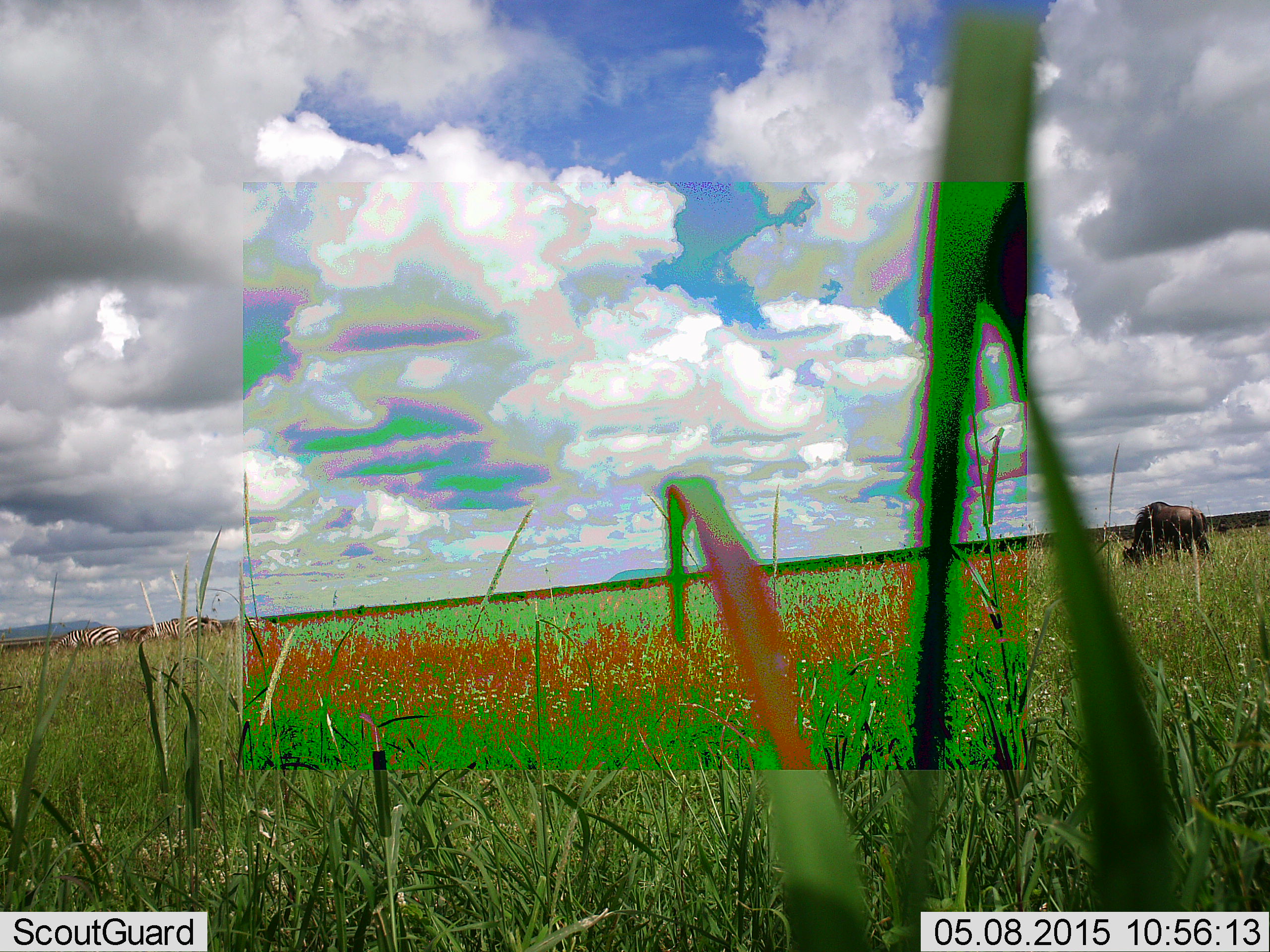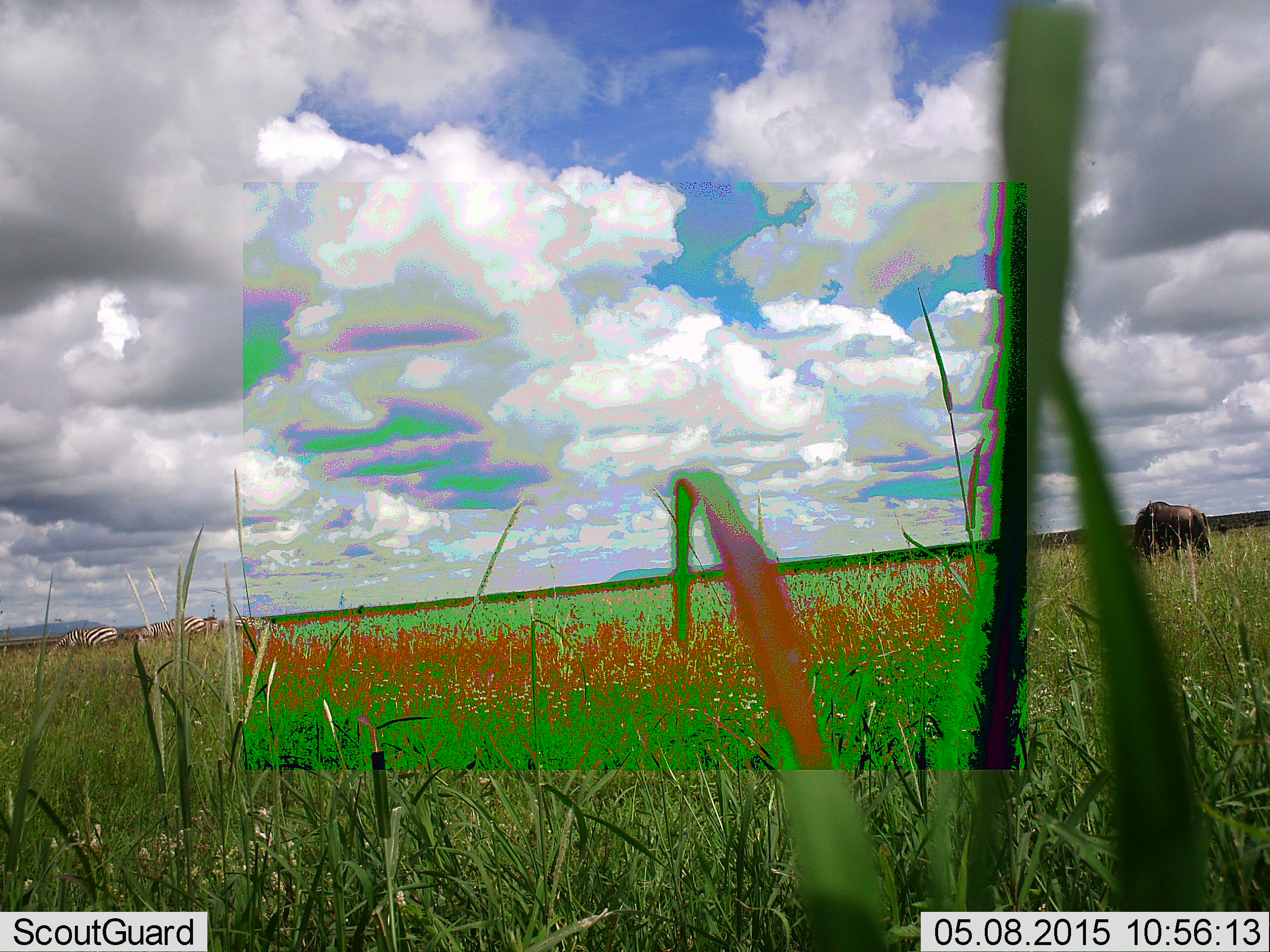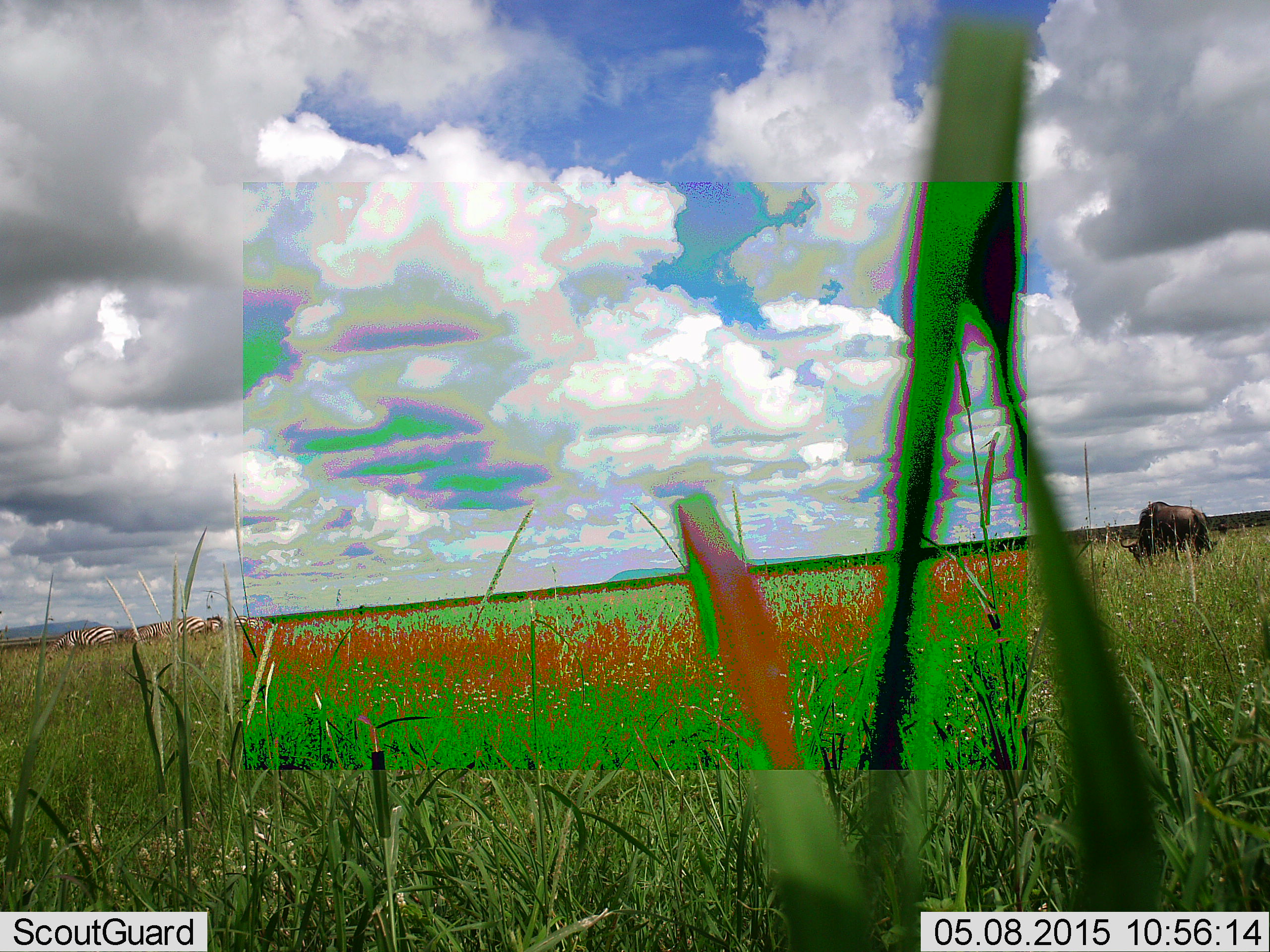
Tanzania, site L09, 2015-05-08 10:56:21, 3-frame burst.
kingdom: Animalia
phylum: Chordata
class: Mammalia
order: Artiodactyla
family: Bovidae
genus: Connochaetes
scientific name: Connochaetes taurinus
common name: blue wildebeest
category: wildebeest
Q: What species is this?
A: Wildebeest (blue wildebeest) (Connochaetes taurinus).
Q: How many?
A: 1.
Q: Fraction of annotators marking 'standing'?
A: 44%.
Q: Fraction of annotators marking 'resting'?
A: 0%.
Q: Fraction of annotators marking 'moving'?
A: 0%.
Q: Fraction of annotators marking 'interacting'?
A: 0%.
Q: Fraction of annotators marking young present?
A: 0%.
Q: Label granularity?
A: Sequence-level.